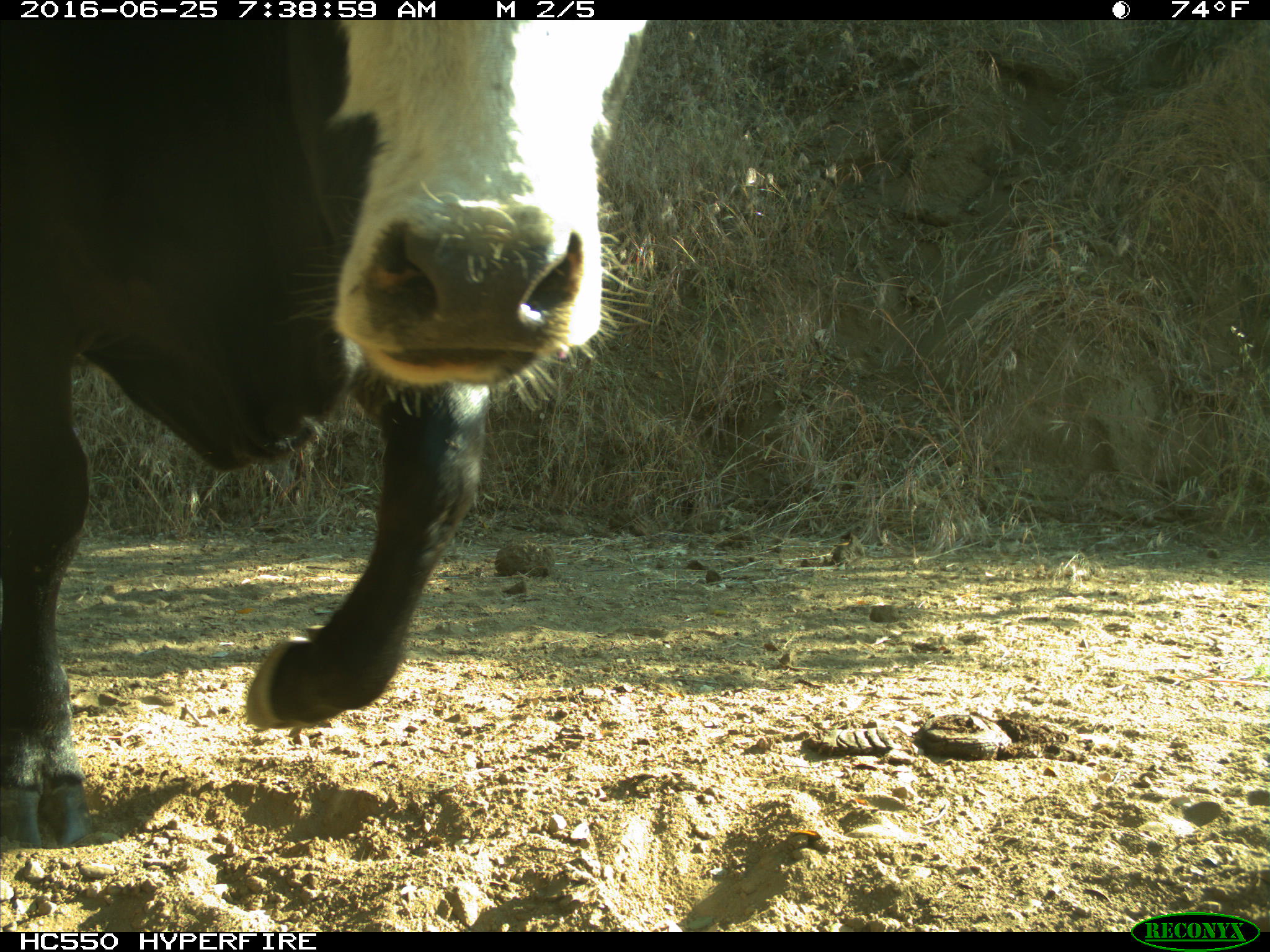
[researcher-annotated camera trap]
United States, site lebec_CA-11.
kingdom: Animalia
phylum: Chordata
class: Mammalia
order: Artiodactyla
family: Bovidae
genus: Bos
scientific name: Bos taurus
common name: domestic cow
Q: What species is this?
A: Bos taurus (domestic cow).